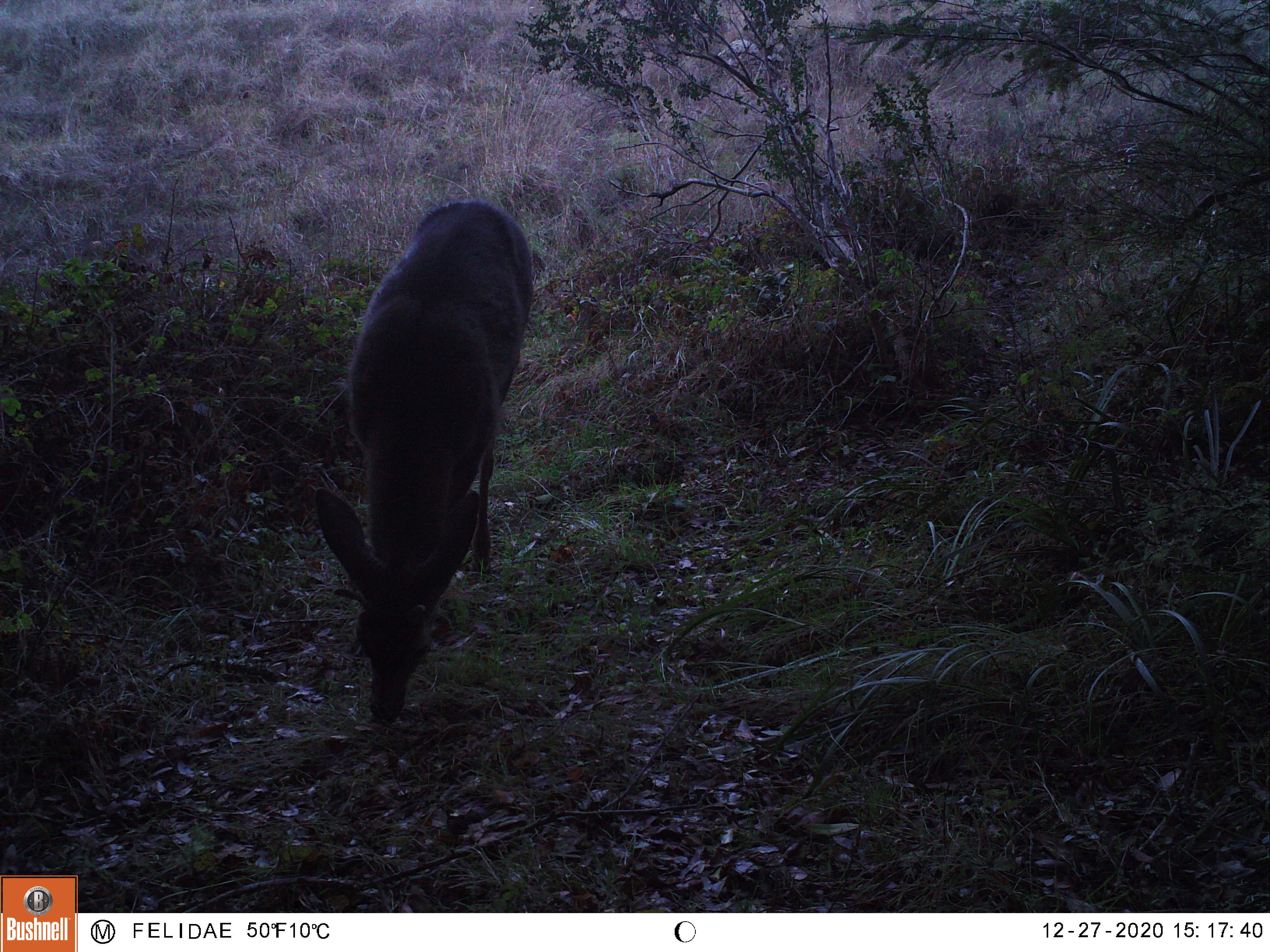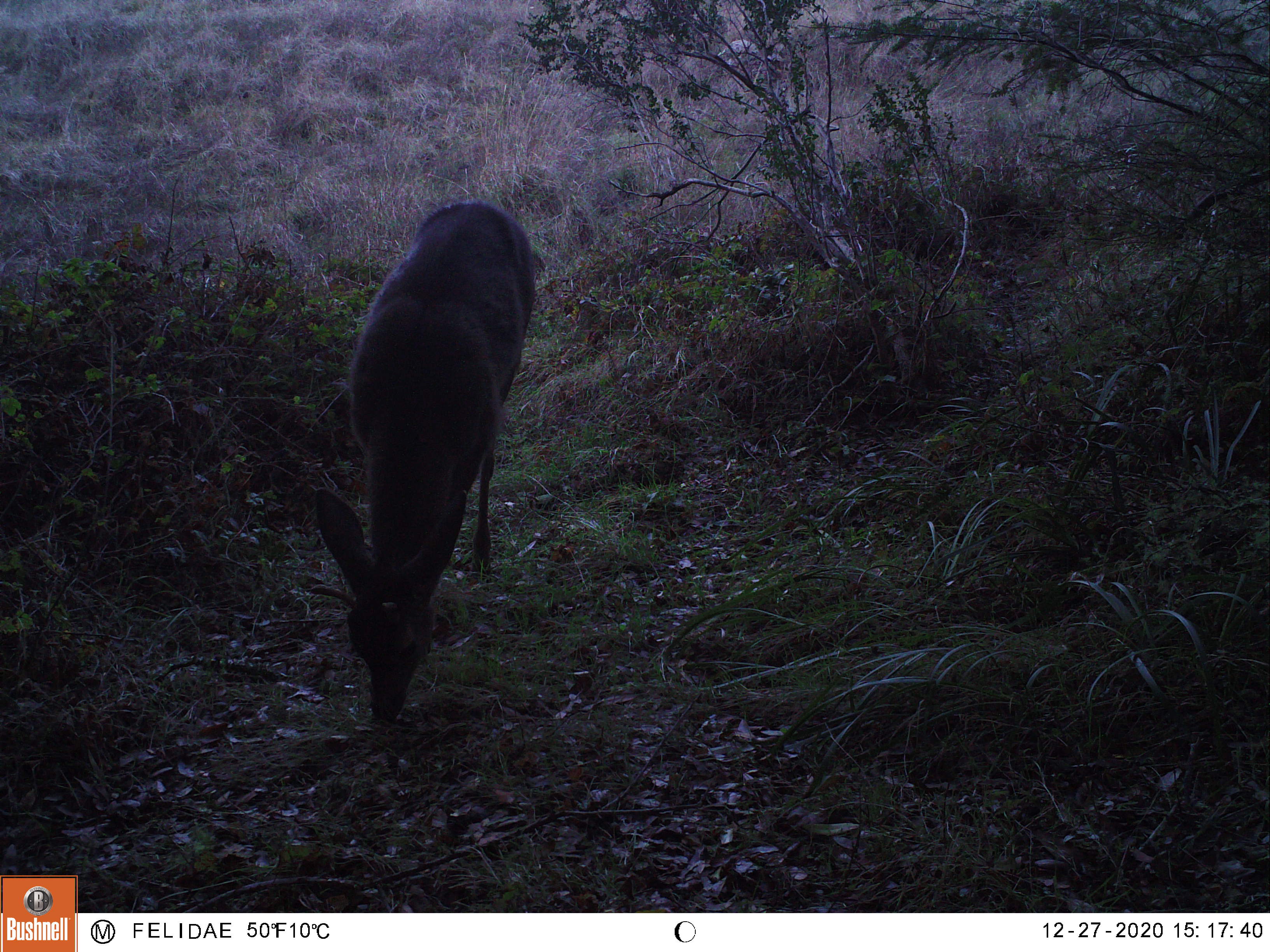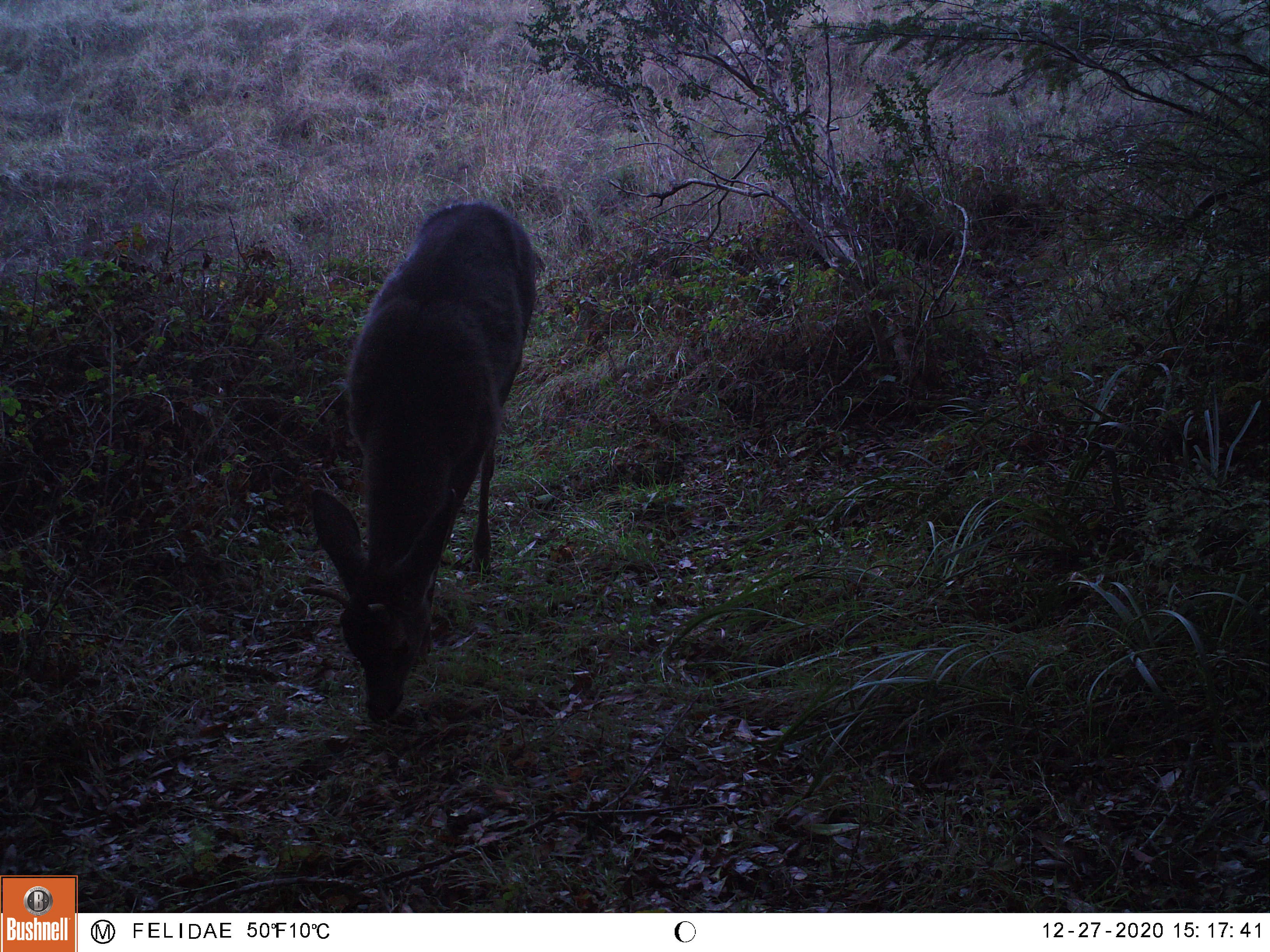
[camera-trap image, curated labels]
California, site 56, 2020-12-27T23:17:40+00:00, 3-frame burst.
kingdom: Animalia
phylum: Chordata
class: Mammalia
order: Artiodactyla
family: Cervidae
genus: Odocoileus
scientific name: Odocoileus hemionus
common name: mule deer